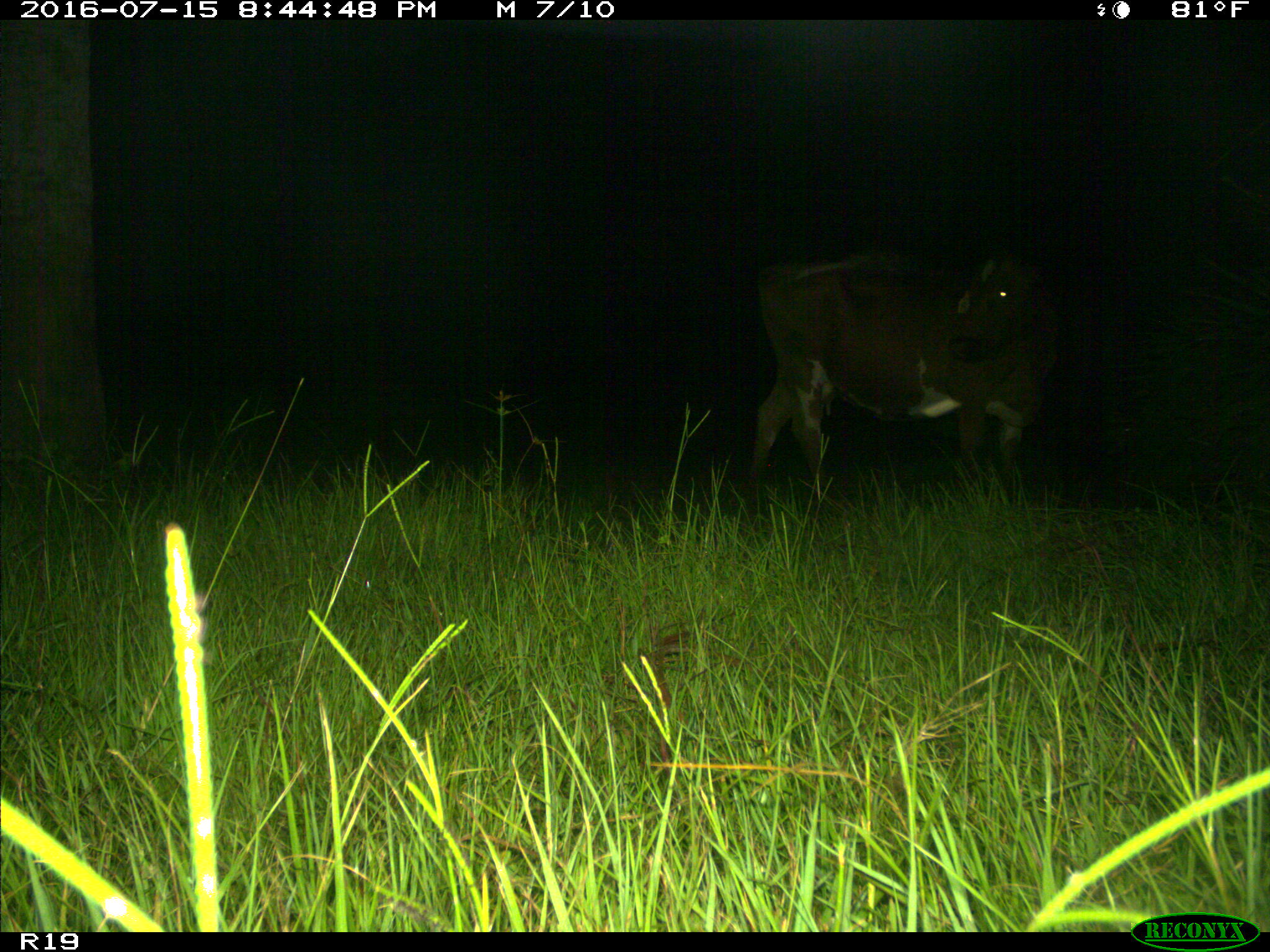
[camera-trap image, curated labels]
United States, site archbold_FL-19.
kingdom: Animalia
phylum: Chordata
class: Mammalia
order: Artiodactyla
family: Bovidae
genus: Bos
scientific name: Bos taurus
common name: domestic cow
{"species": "Bos taurus (domestic cow)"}